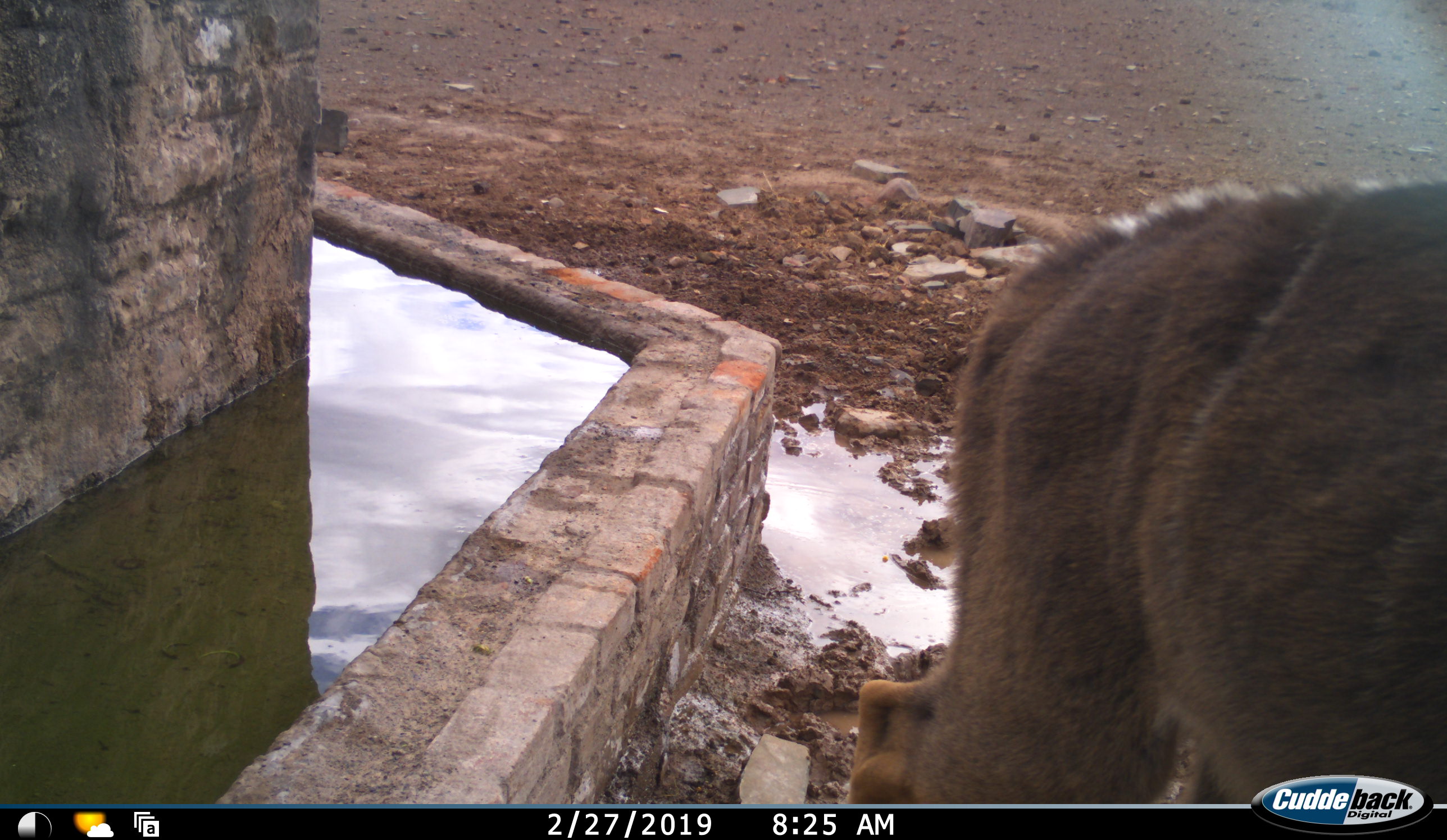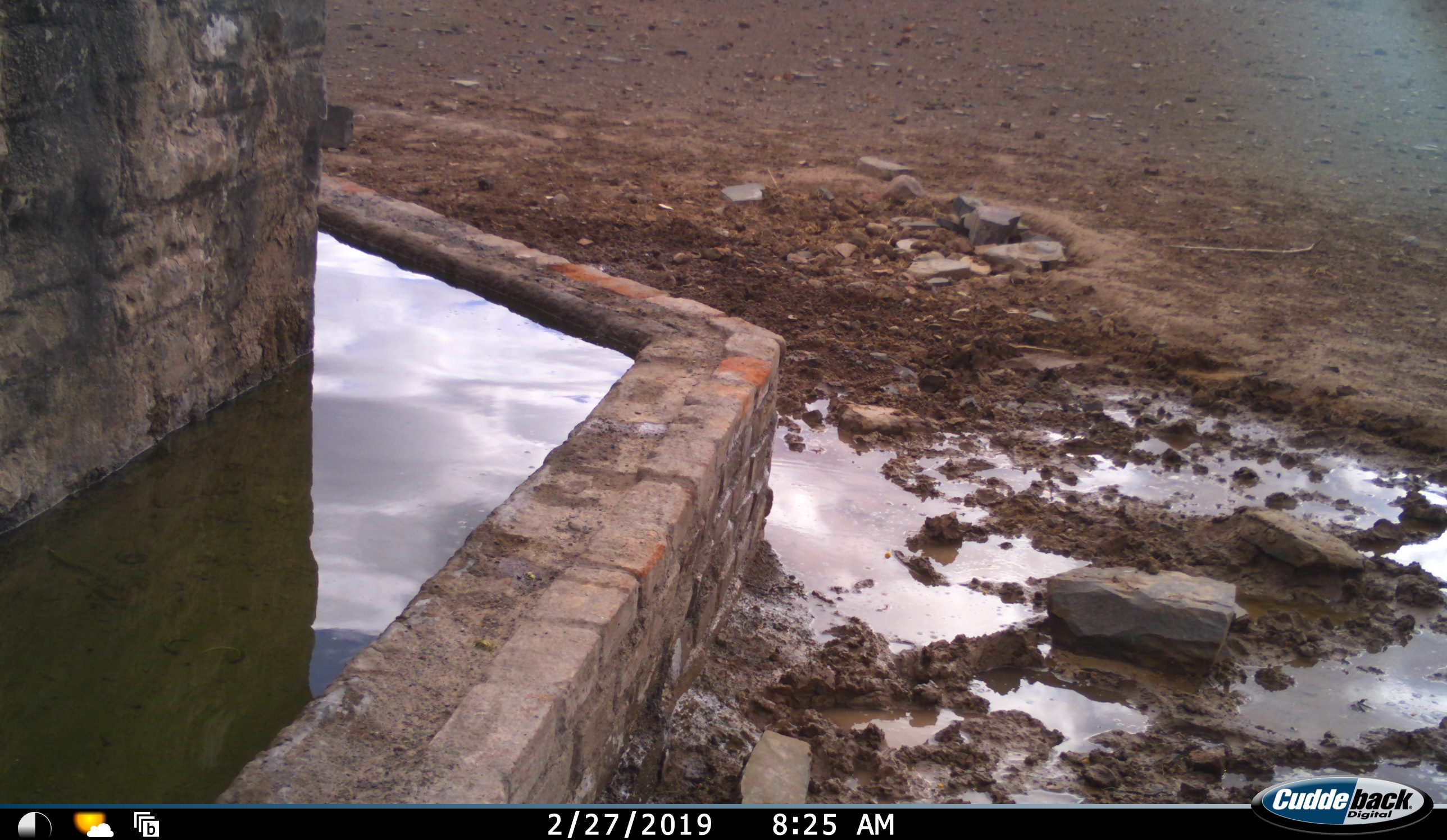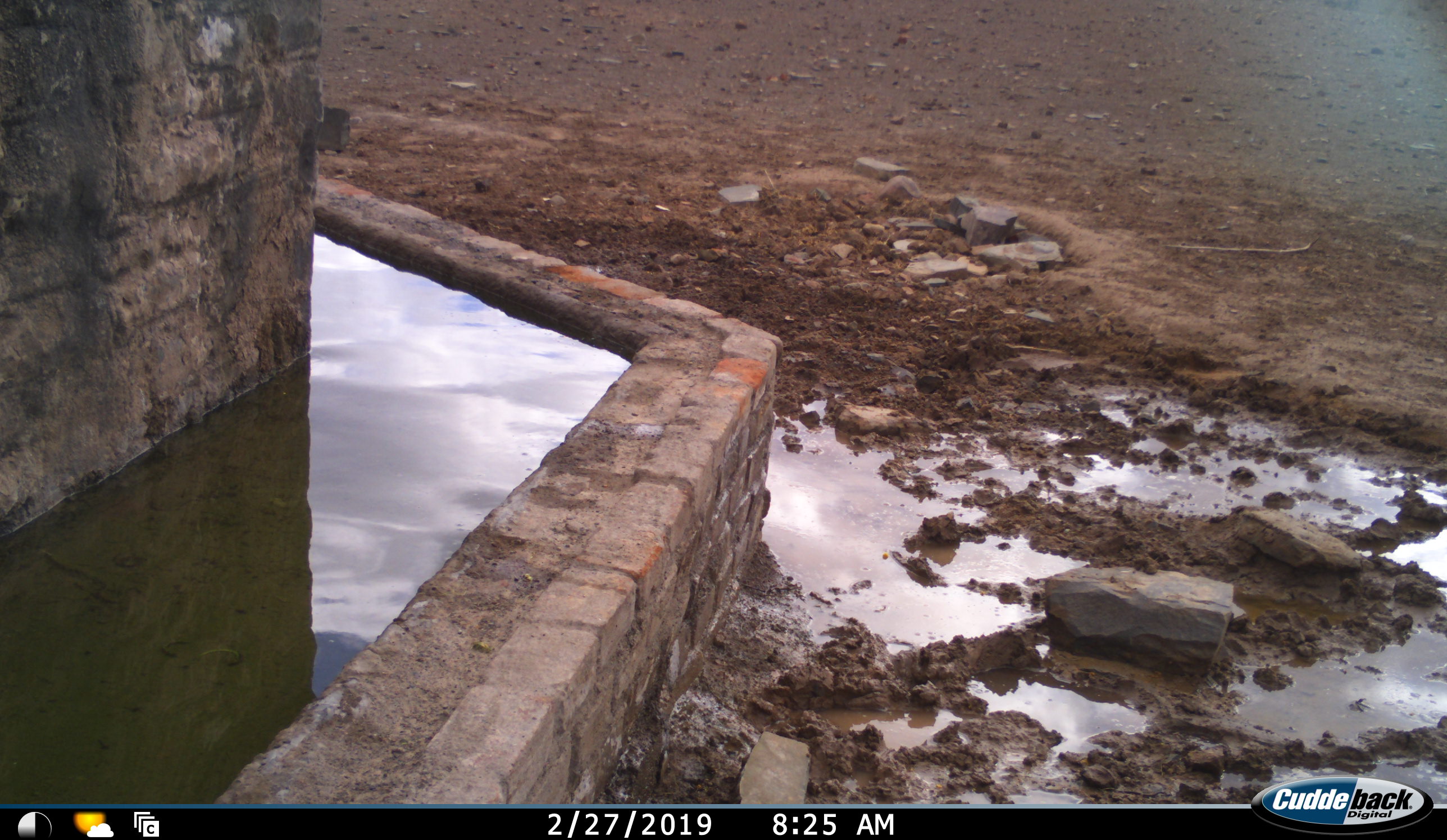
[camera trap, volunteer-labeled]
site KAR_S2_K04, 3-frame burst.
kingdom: Animalia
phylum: Chordata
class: Mammalia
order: Artiodactyla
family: Bovidae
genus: Tragelaphus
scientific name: Tragelaphus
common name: kudu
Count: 1.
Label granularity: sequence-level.